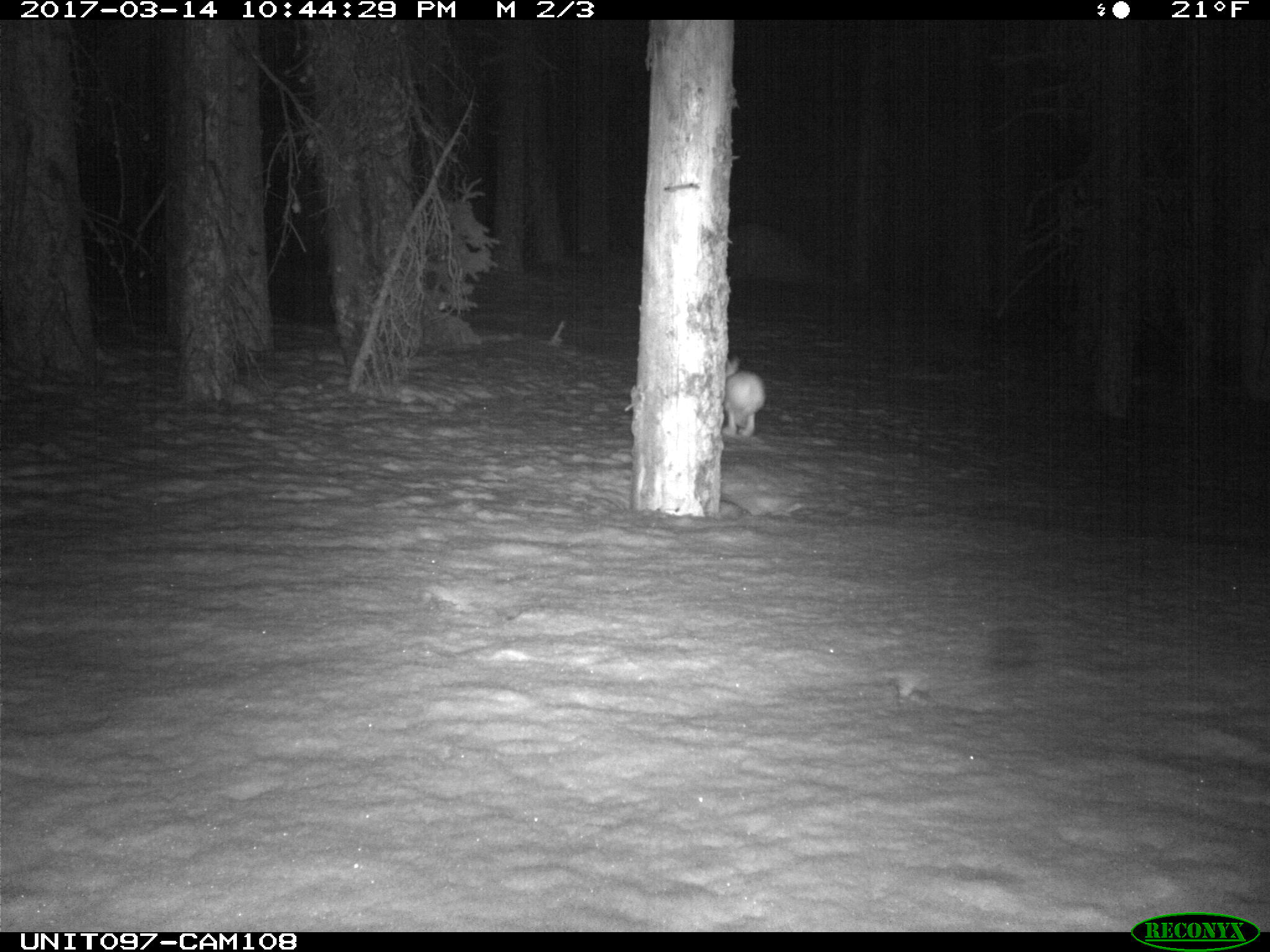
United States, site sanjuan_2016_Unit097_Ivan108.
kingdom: Animalia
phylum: Chordata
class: Mammalia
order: Lagomorpha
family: Leporidae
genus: Lepus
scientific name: Lepus americanus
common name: snowshoe hare